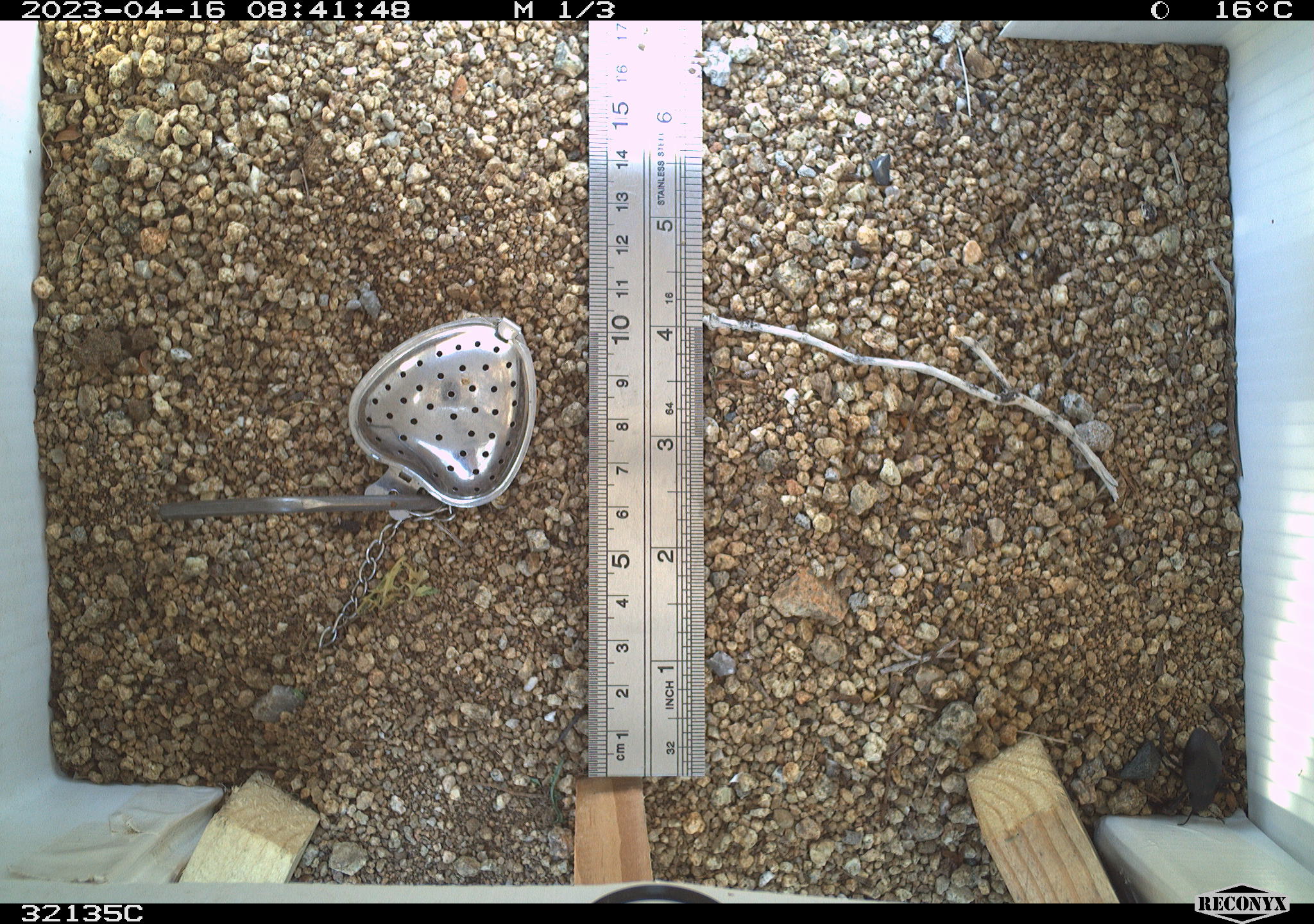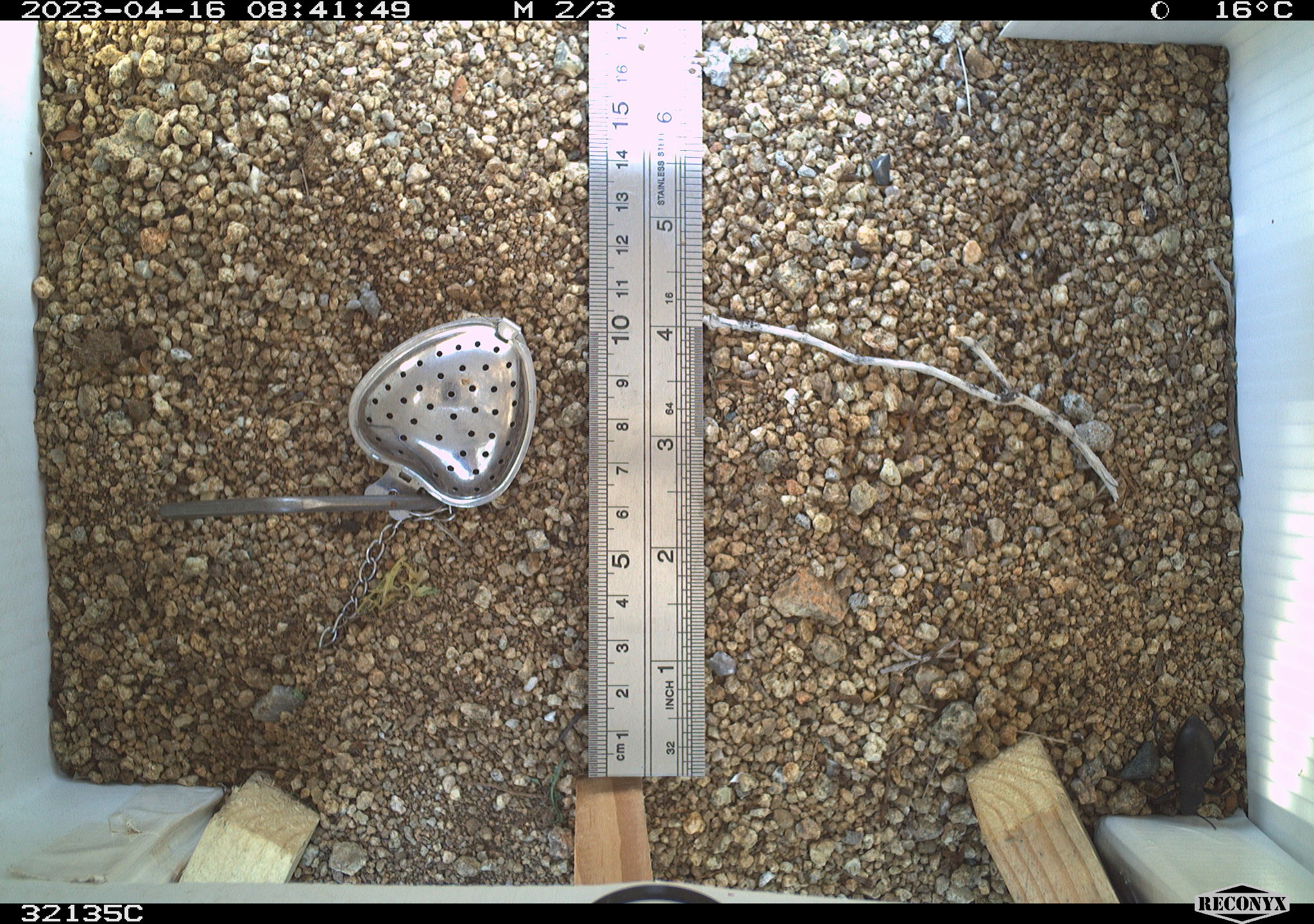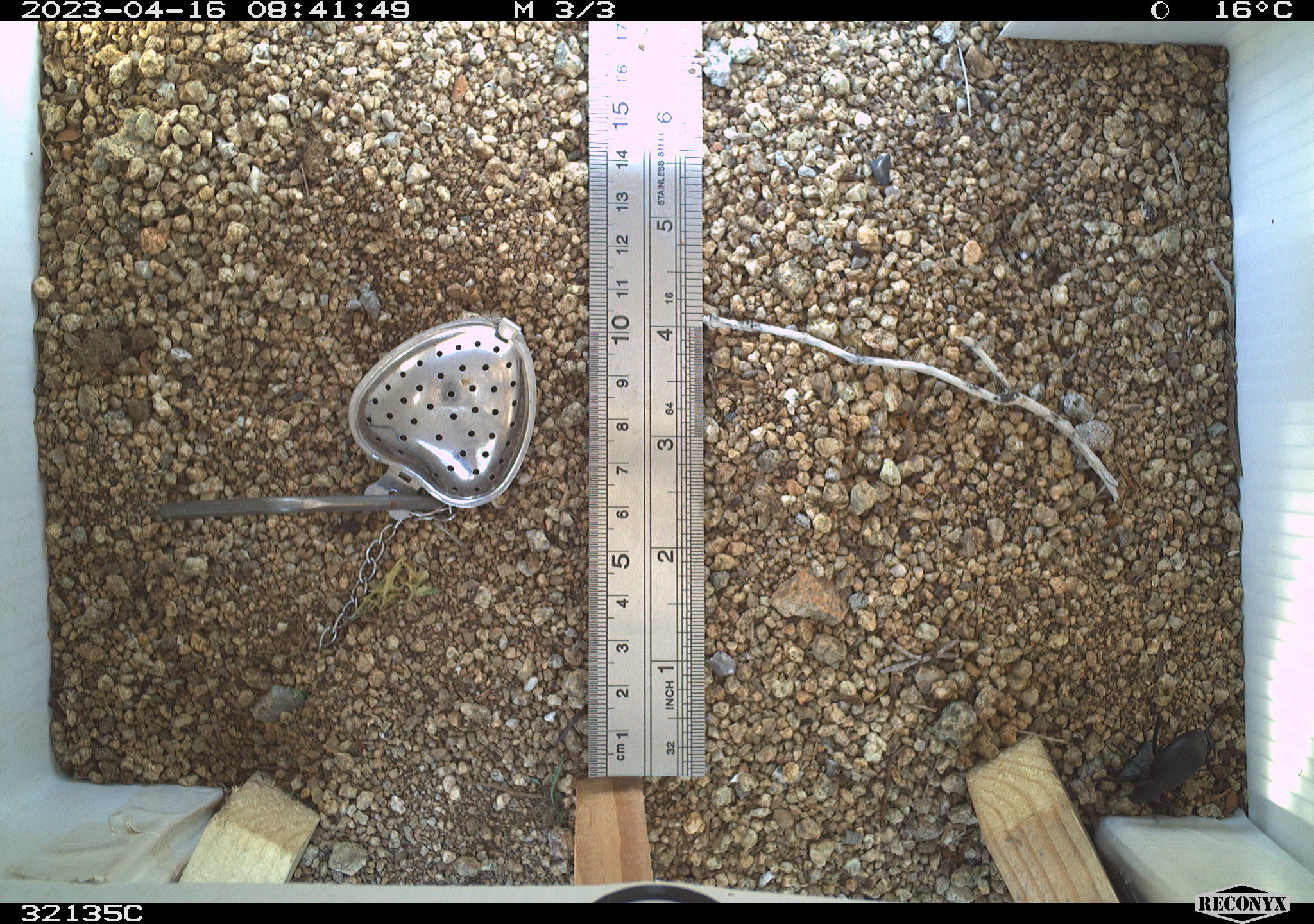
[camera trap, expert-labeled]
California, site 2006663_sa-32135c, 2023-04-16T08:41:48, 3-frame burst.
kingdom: Animalia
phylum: Arthropoda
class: Insecta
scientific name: Insecta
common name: insect